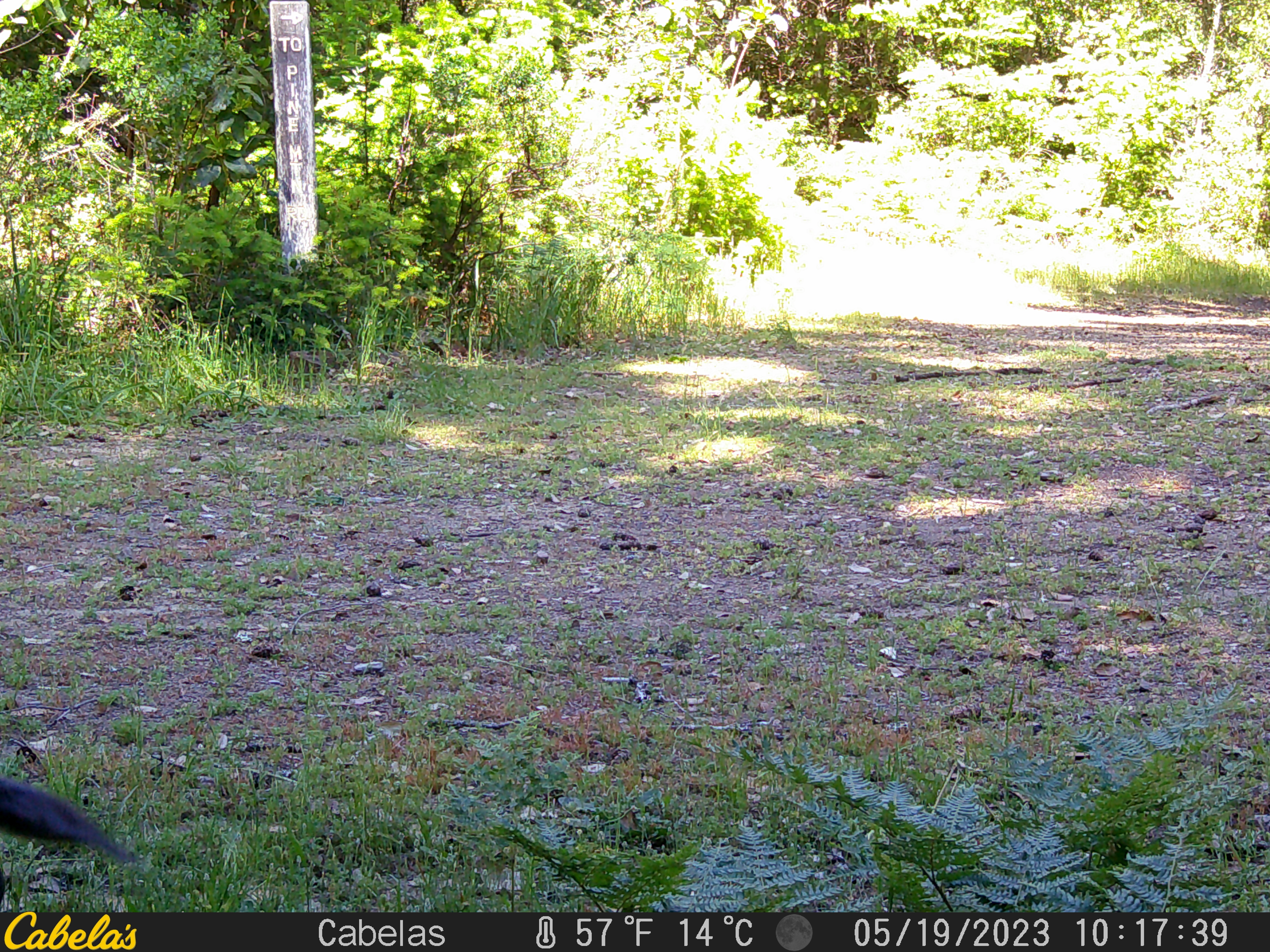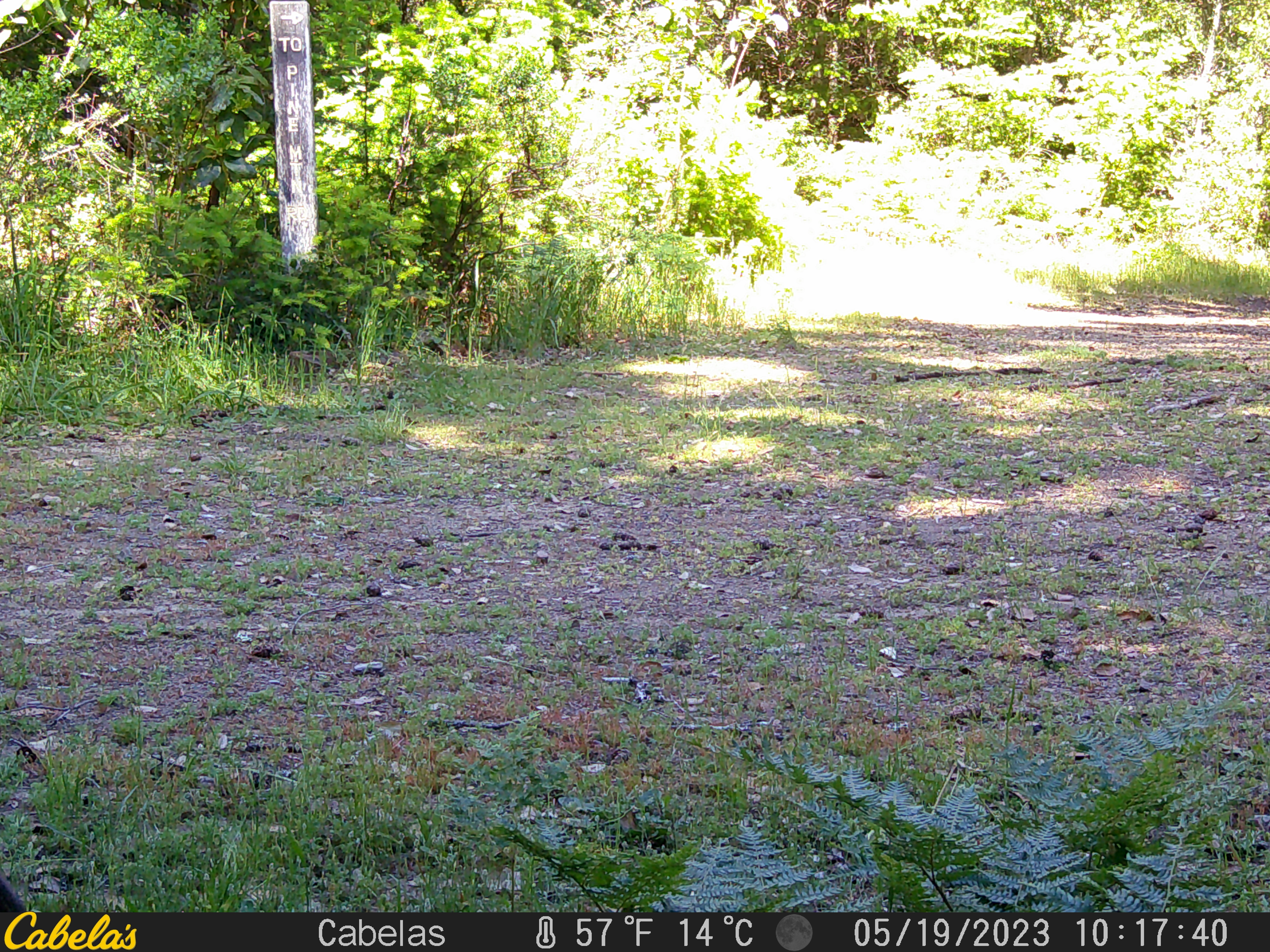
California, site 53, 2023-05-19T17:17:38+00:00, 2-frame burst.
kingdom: Animalia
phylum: Chordata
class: Mammalia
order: Artiodactyla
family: Cervidae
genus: Odocoileus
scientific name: Odocoileus hemionus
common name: mule deer